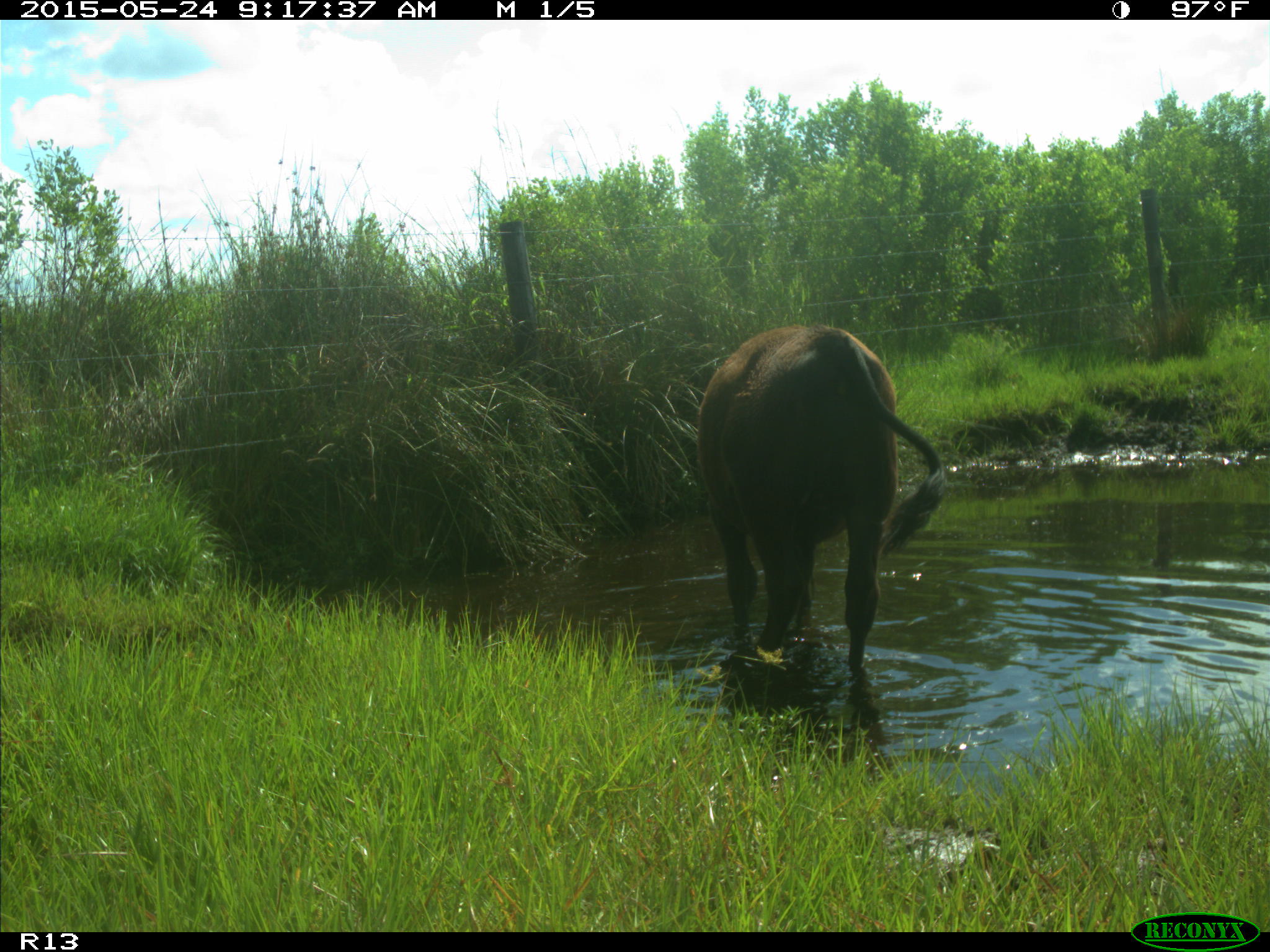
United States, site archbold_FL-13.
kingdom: Animalia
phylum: Chordata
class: Mammalia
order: Artiodactyla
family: Bovidae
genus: Bos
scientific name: Bos taurus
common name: domestic cow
Bos taurus (domestic cow).